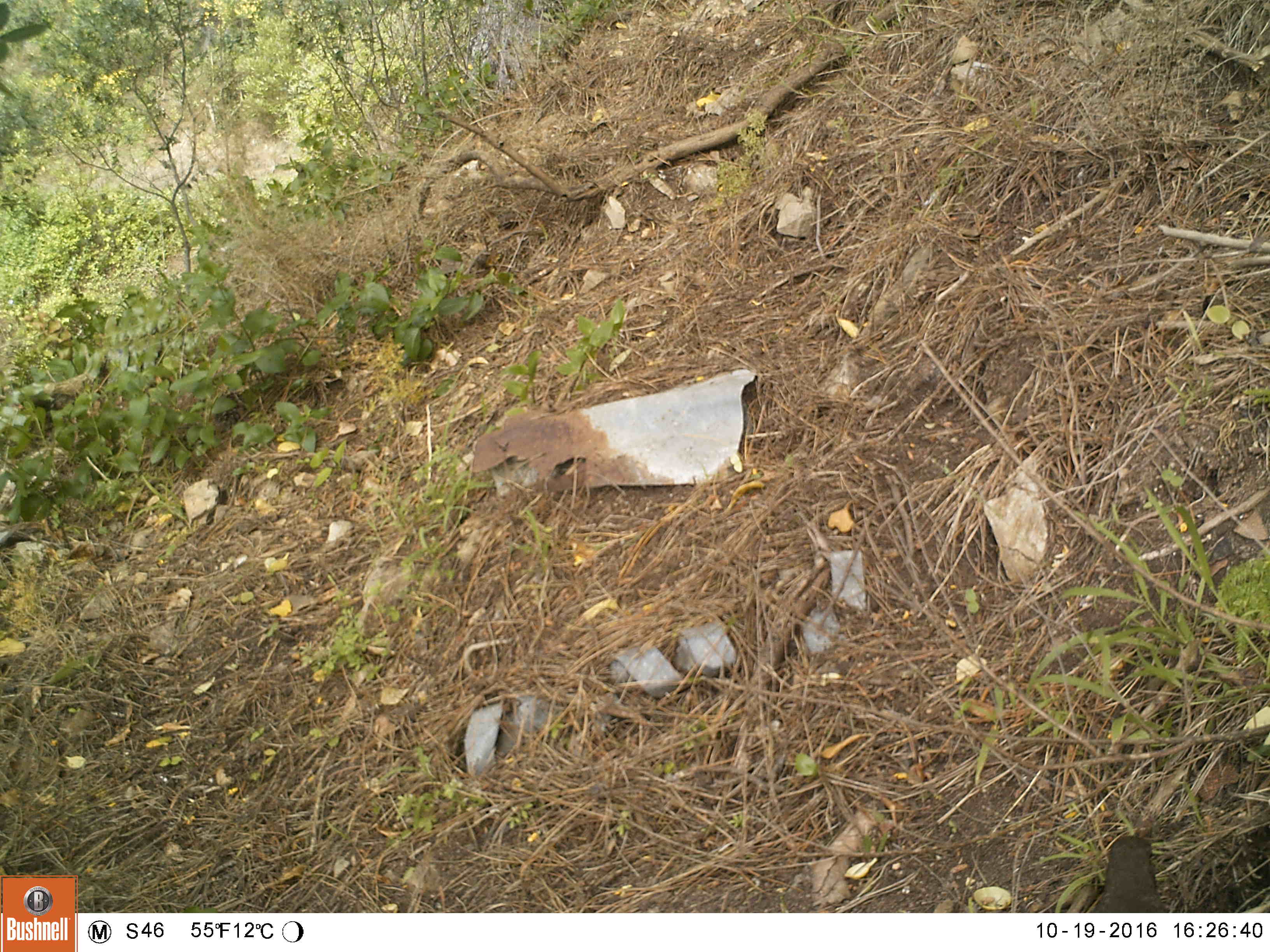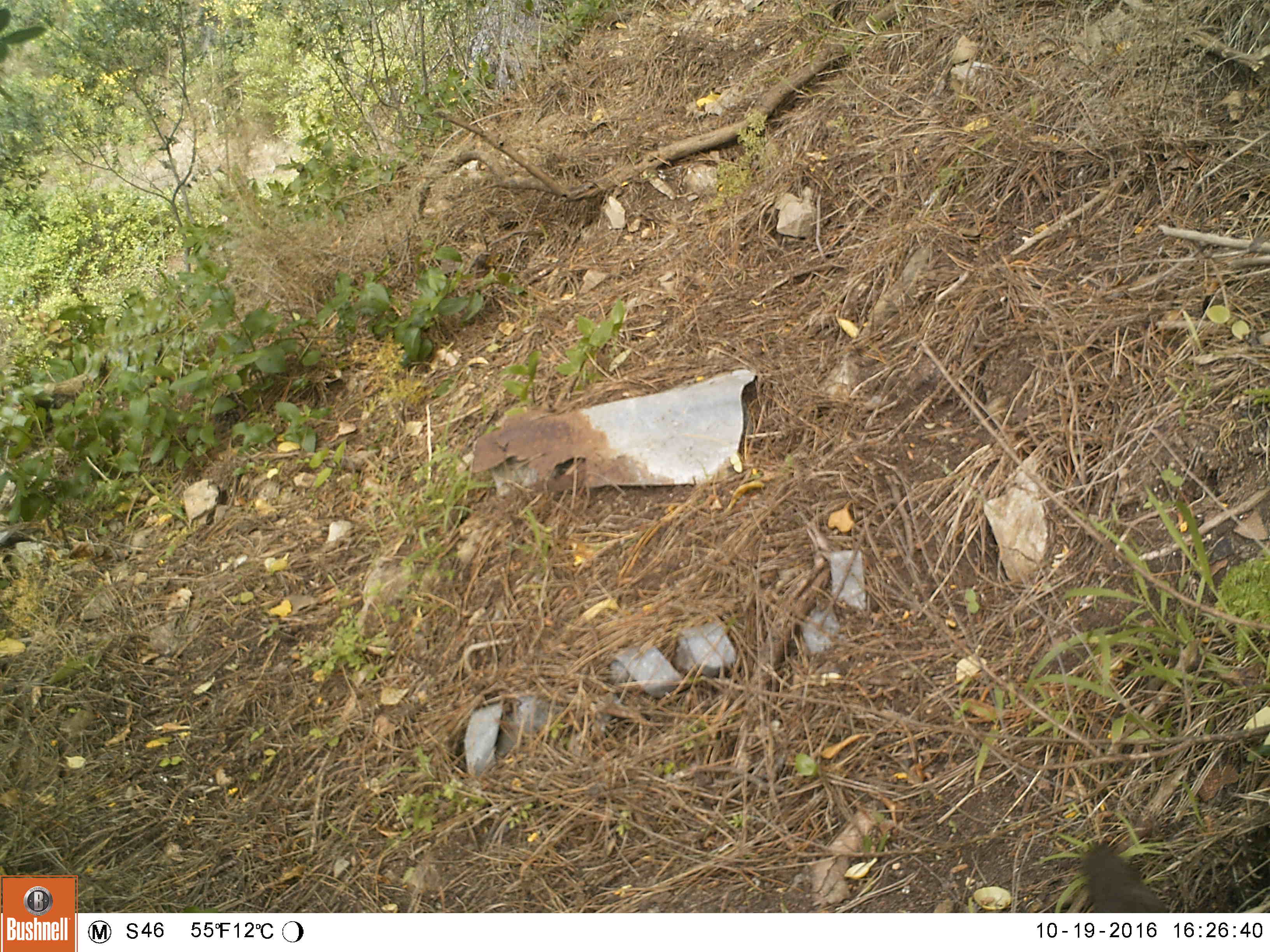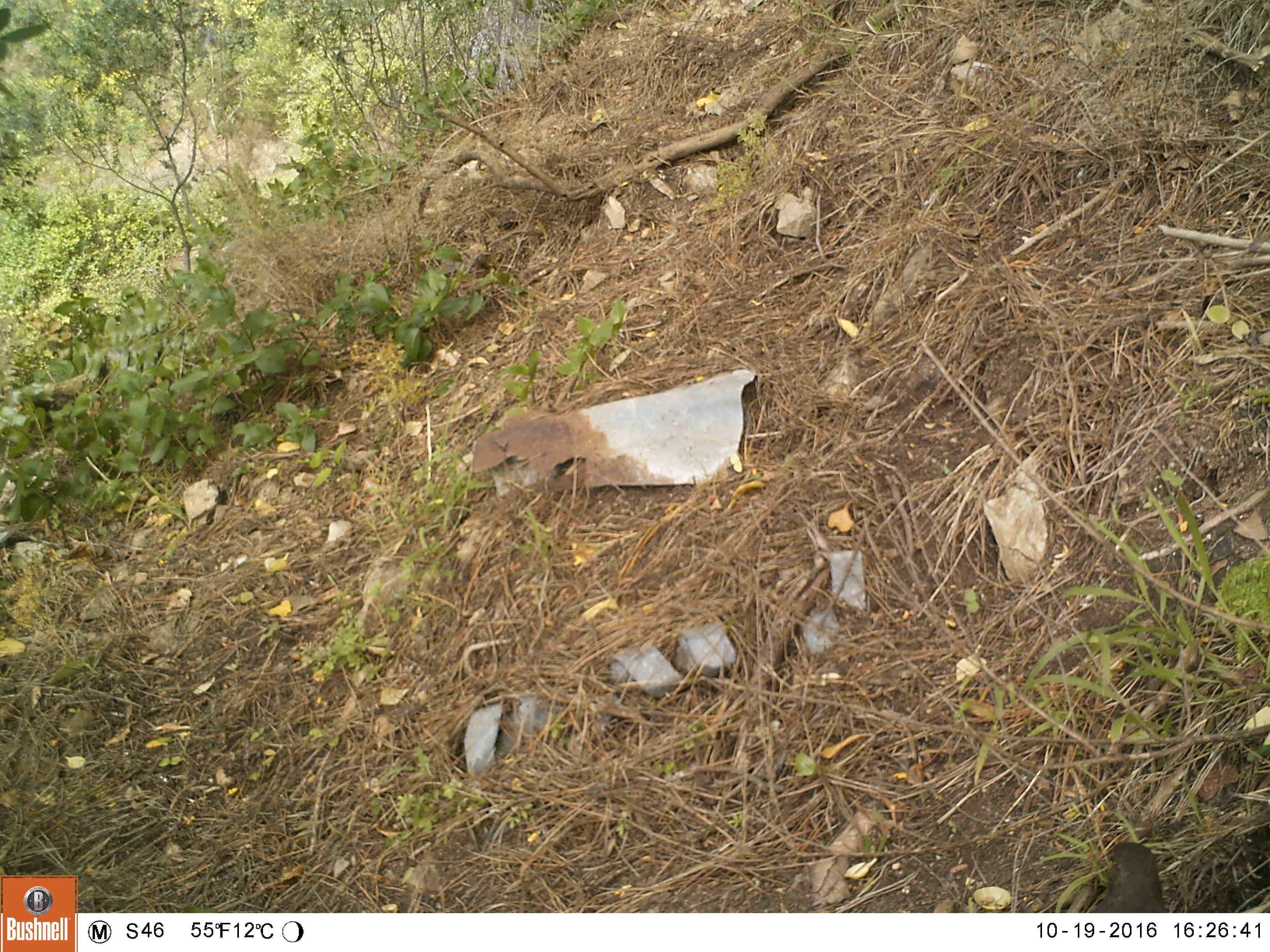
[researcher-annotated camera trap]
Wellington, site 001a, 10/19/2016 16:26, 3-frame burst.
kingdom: Animalia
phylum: Chordata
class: Aves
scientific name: Aves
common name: bird